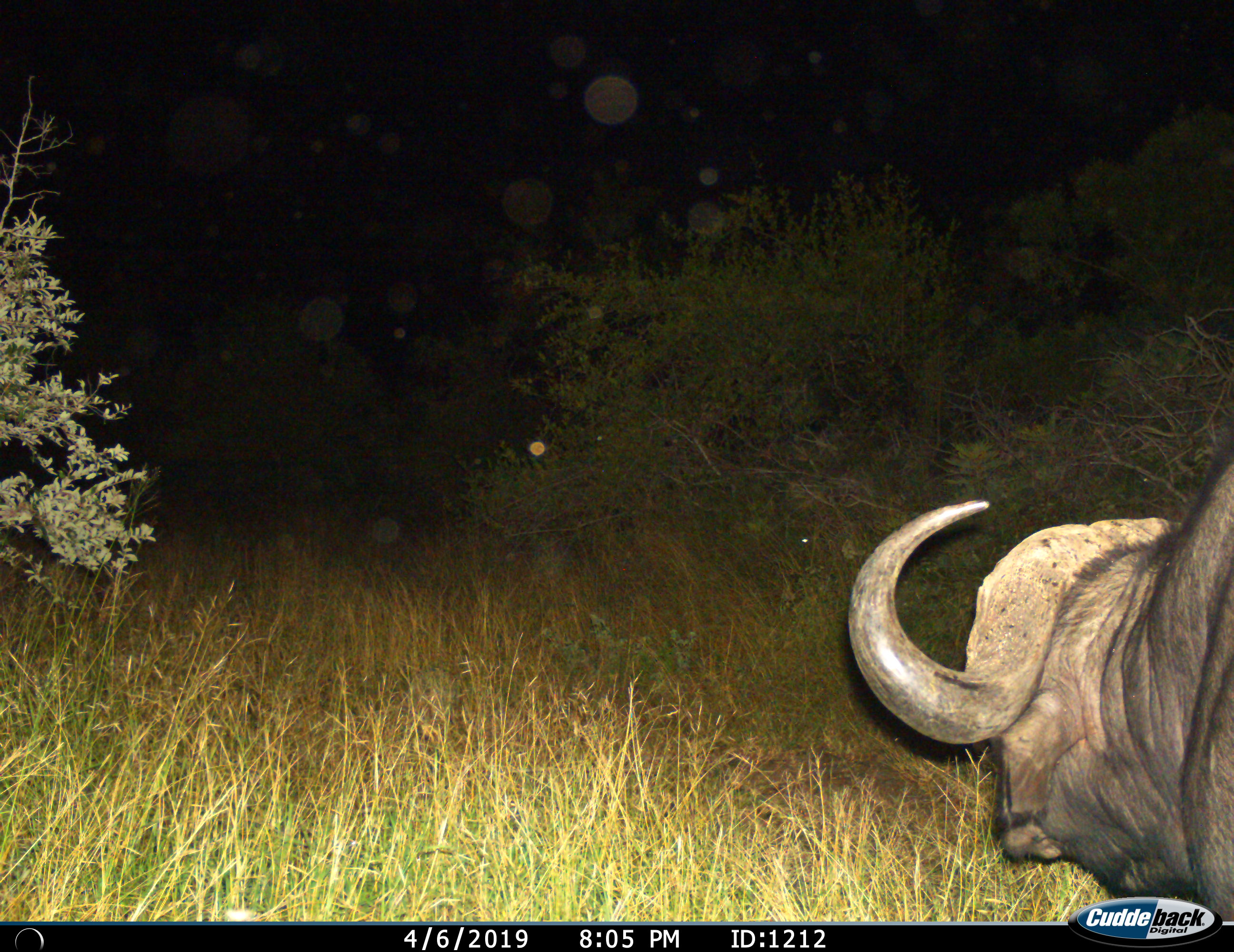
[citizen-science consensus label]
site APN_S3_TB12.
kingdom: Animalia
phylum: Chordata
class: Mammalia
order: Artiodactyla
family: Bovidae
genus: Syncerus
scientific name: Syncerus caffer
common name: african buffalo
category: buffalo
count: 1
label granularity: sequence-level